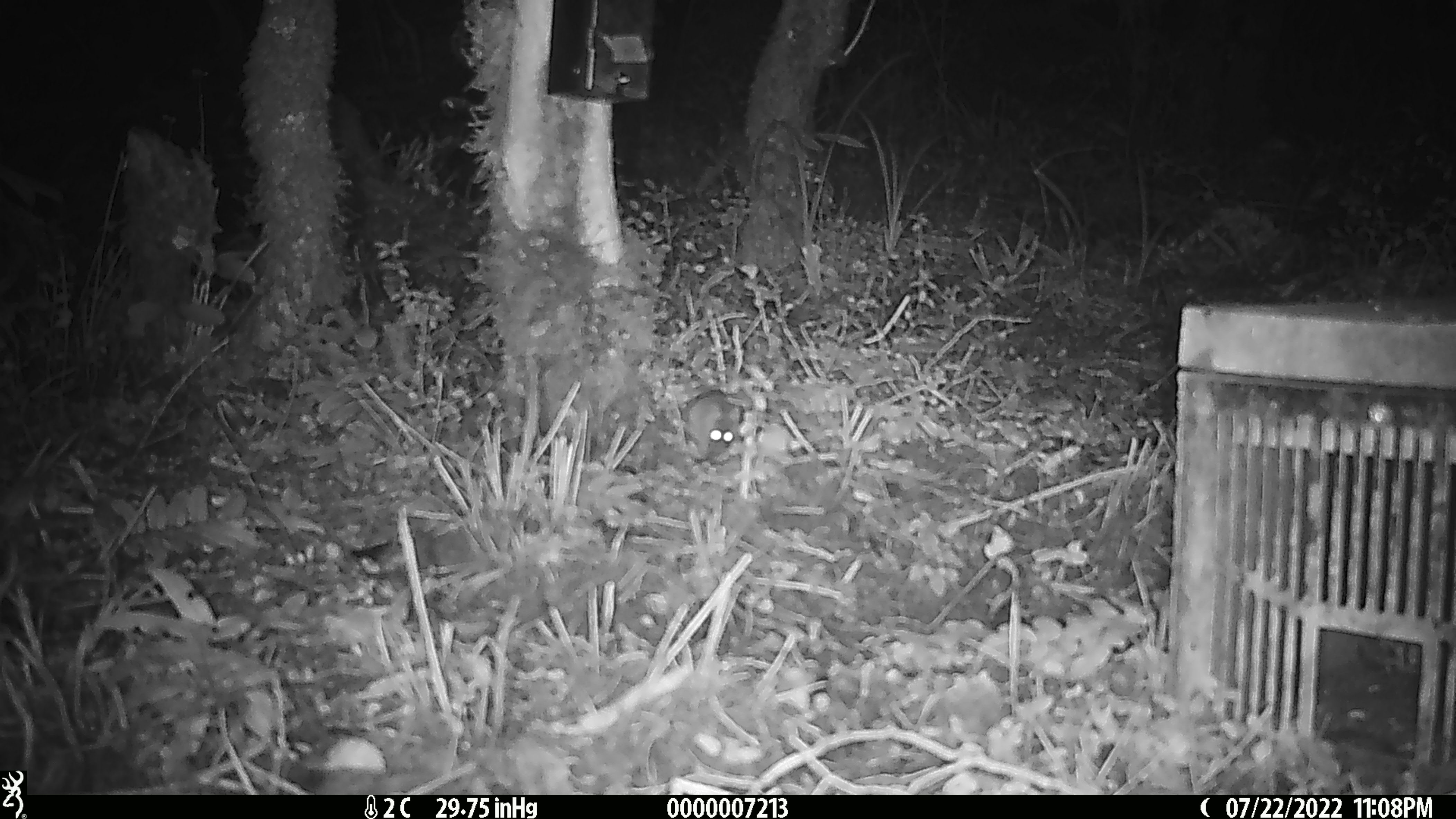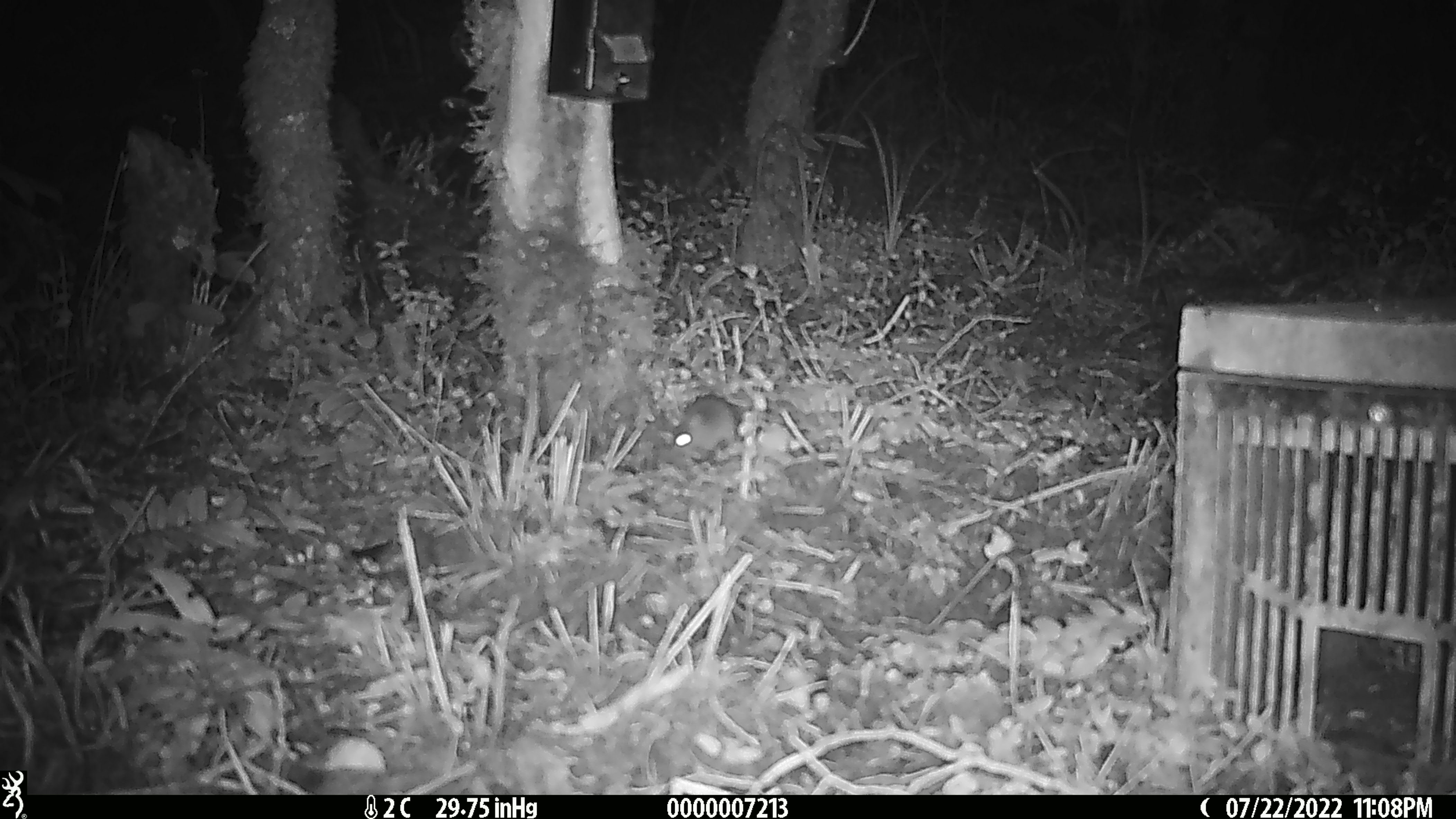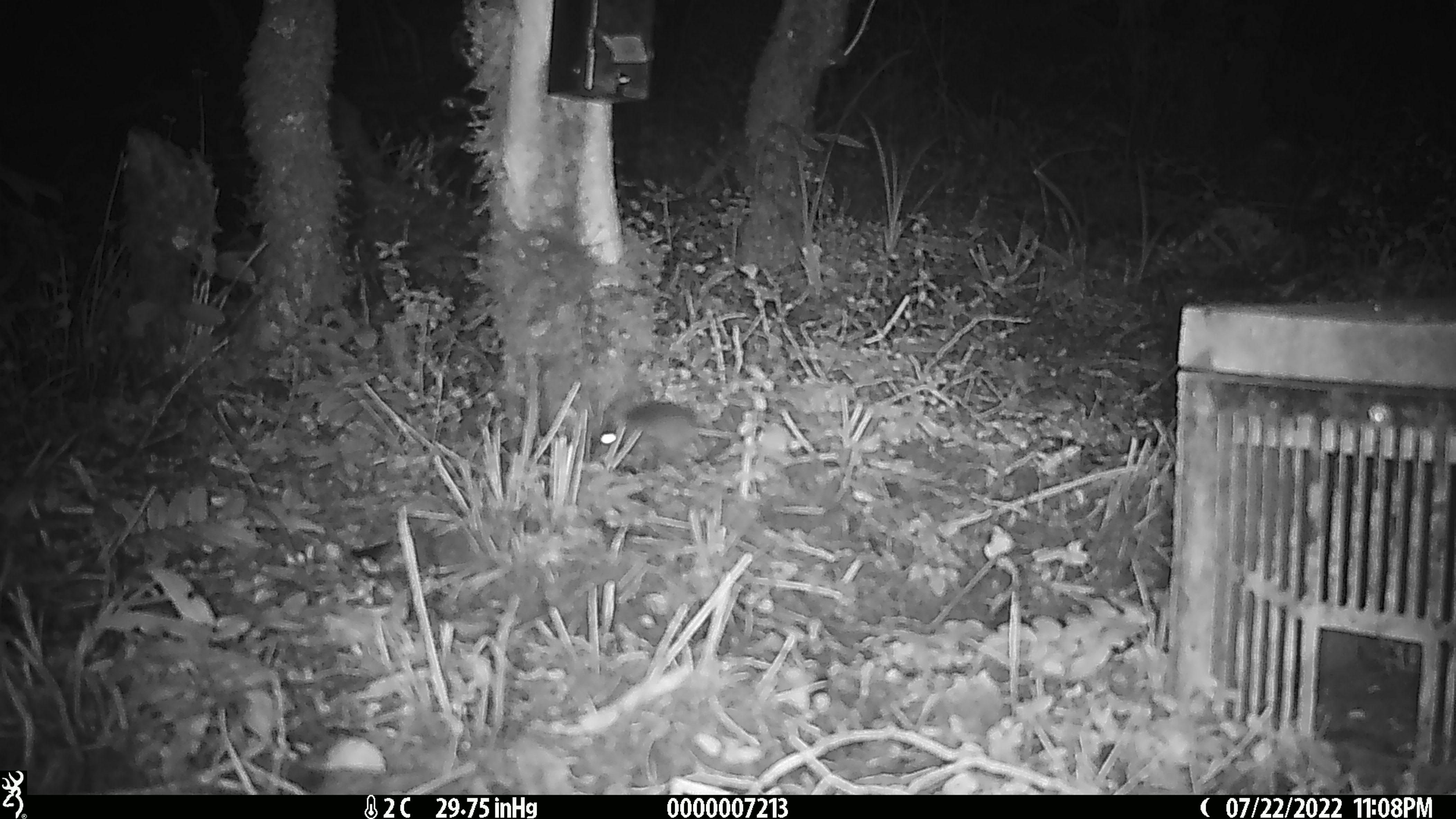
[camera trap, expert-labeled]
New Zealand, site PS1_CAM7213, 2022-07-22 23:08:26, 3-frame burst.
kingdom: Animalia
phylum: Chordata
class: Mammalia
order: Rodentia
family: Muridae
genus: Mus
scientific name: Mus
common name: mouse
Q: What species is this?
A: Mouse (Mus).